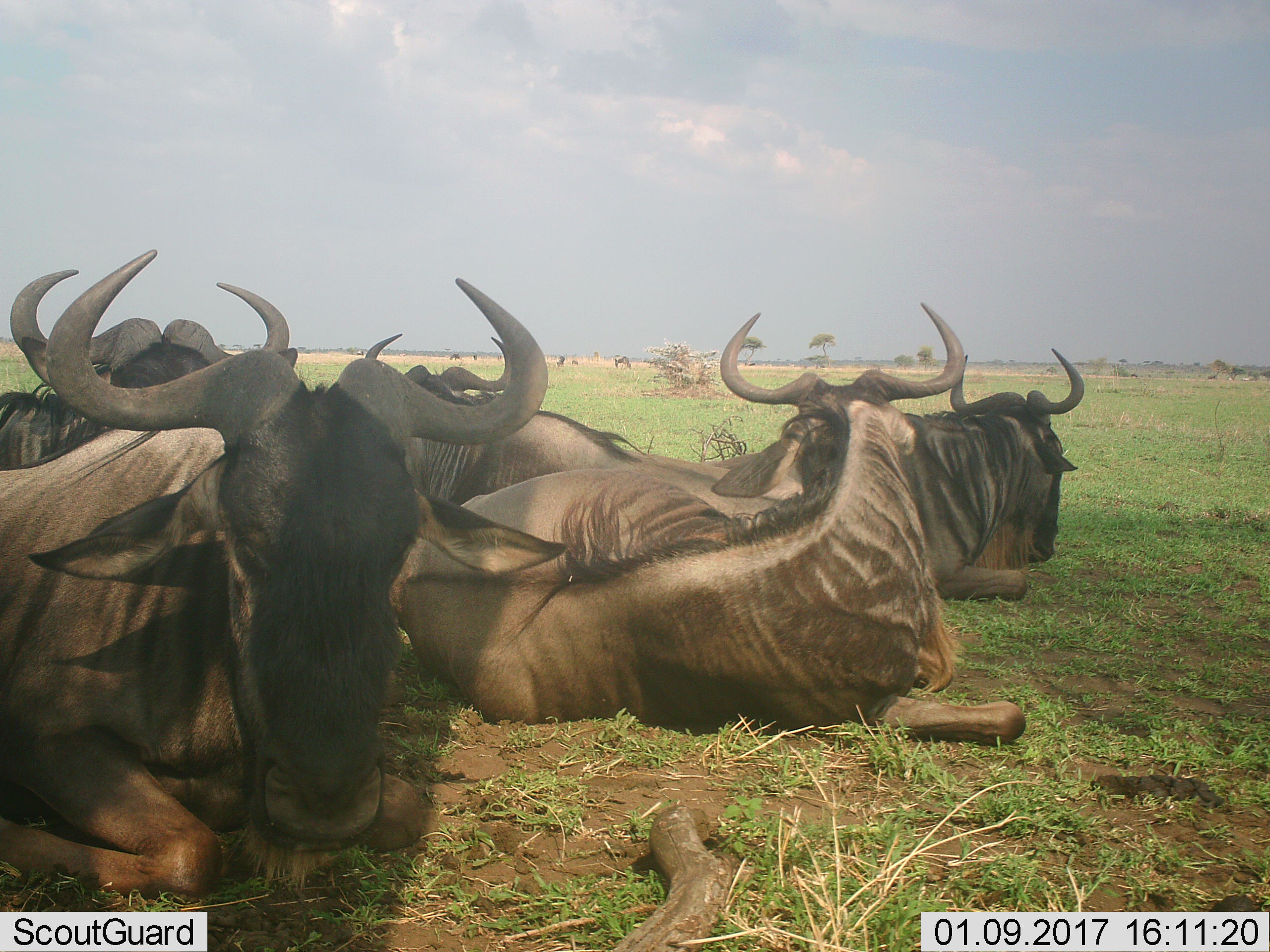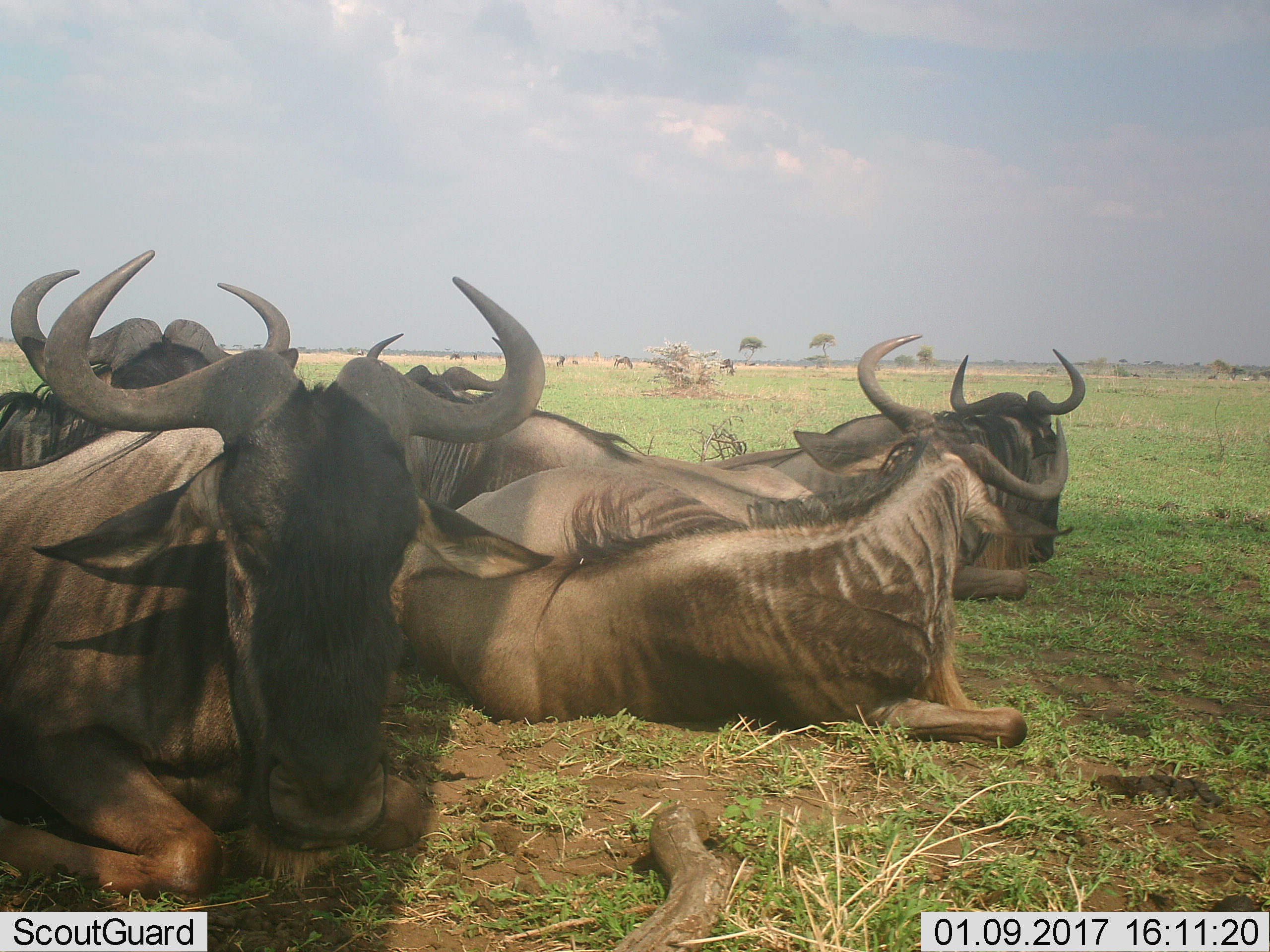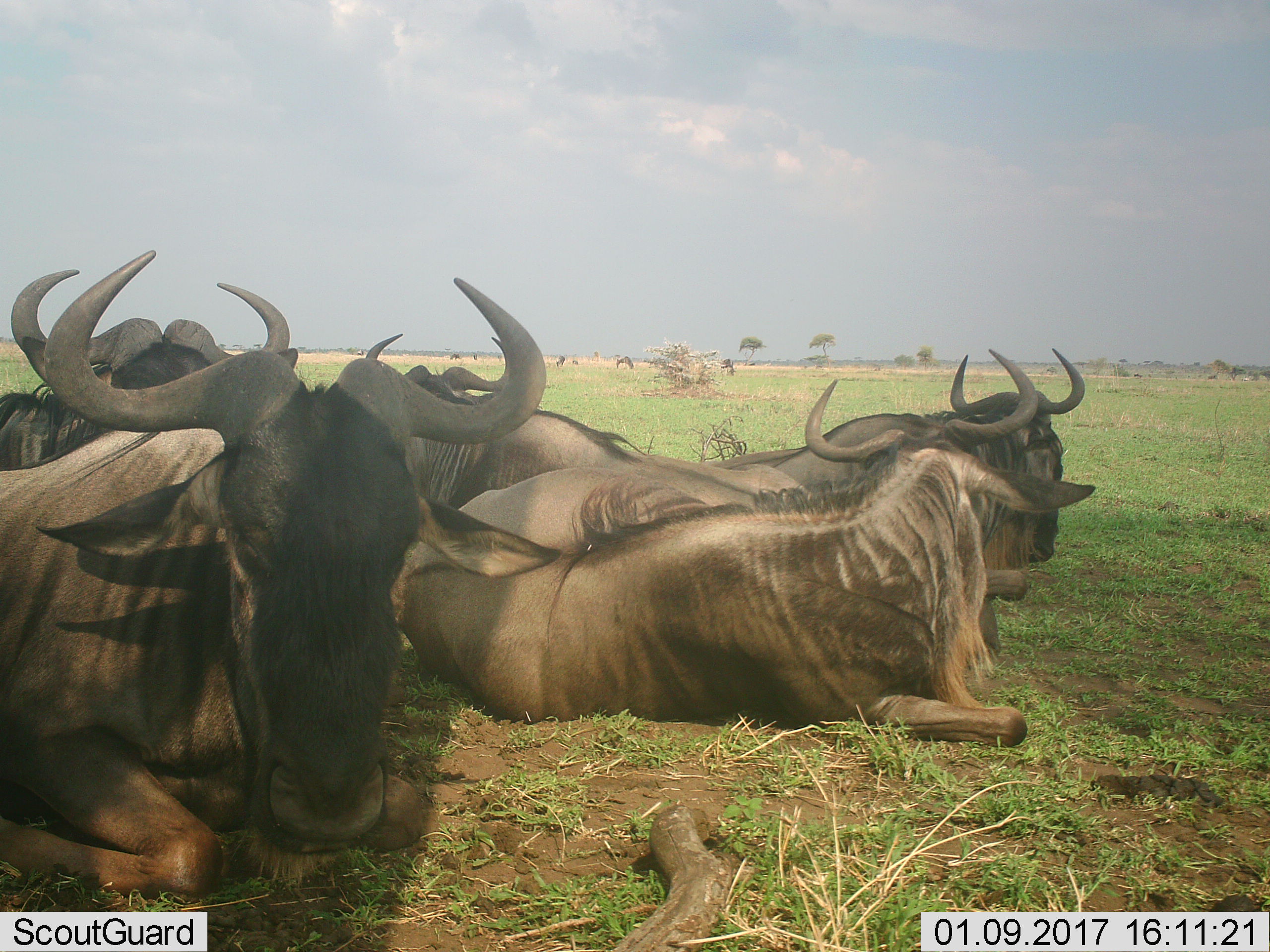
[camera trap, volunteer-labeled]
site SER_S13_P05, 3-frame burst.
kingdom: Animalia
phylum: Chordata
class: Mammalia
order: Artiodactyla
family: Bovidae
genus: Connochaetes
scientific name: Connochaetes taurinus taurinus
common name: blue wildebeest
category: wildebeestblue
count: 6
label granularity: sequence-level